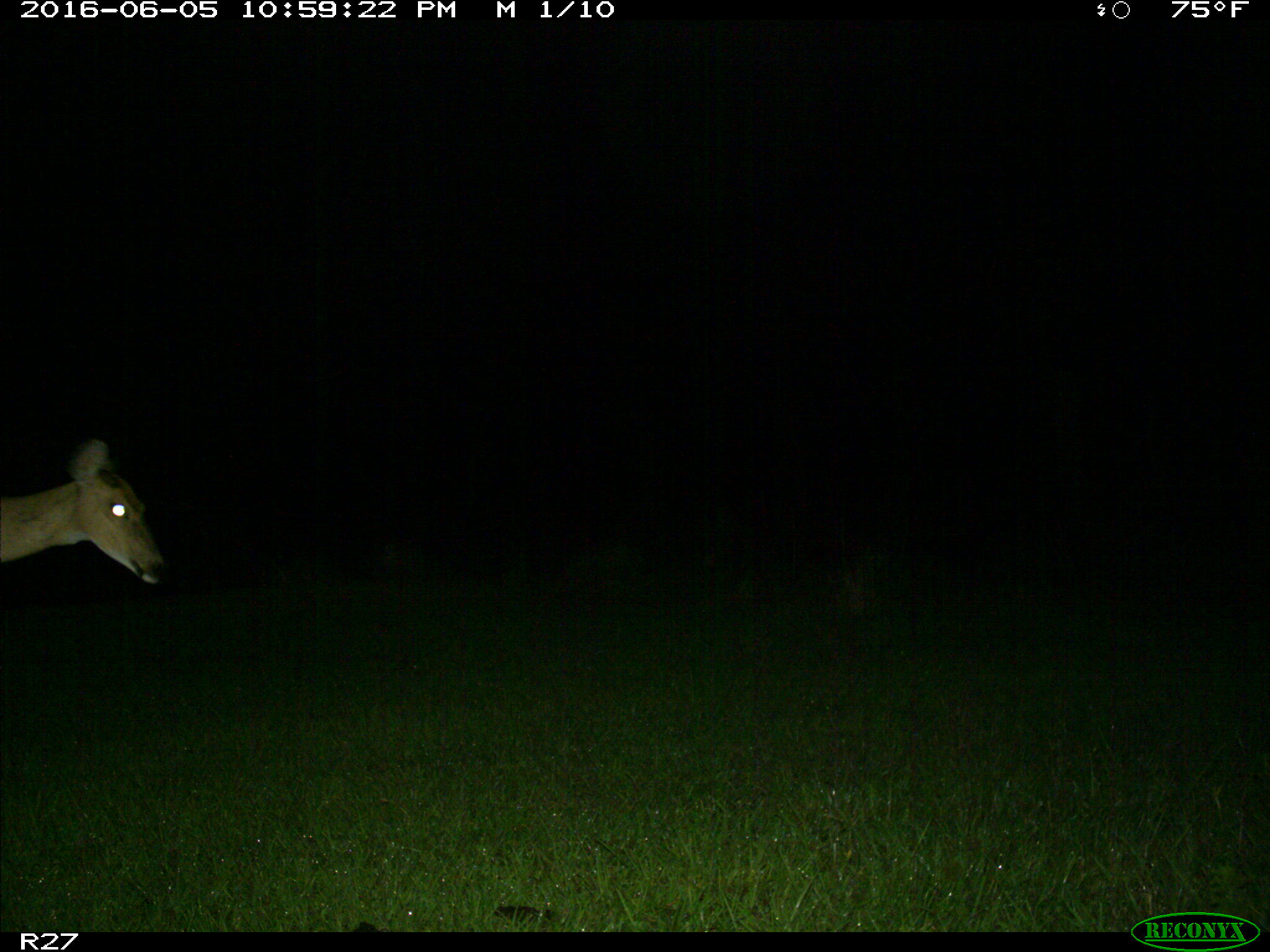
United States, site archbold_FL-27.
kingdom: Animalia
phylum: Chordata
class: Mammalia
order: Artiodactyla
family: Cervidae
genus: Odocoileus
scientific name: Odocoileus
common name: deer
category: unidentified deer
Unidentified deer (deer) (Odocoileus).